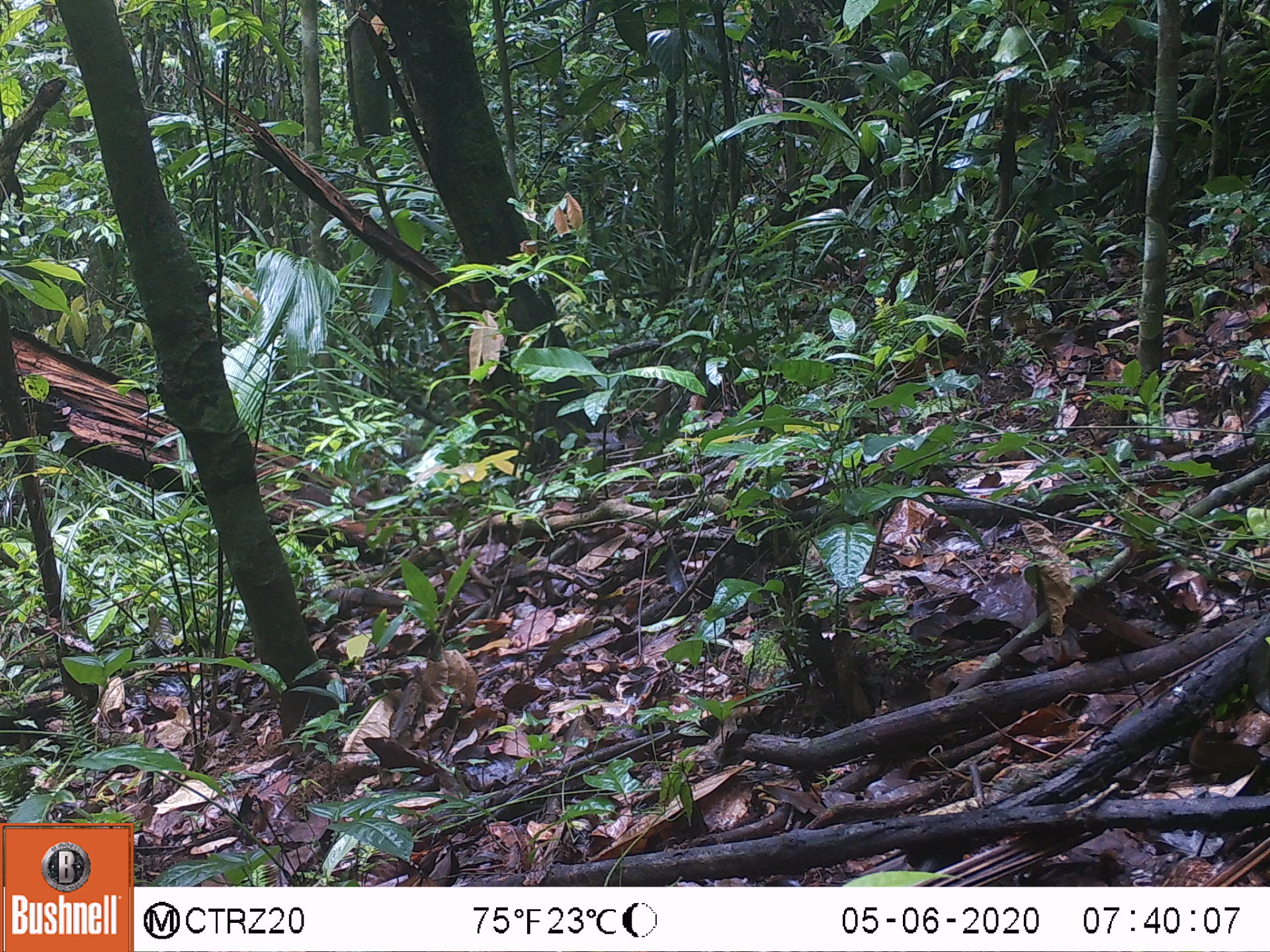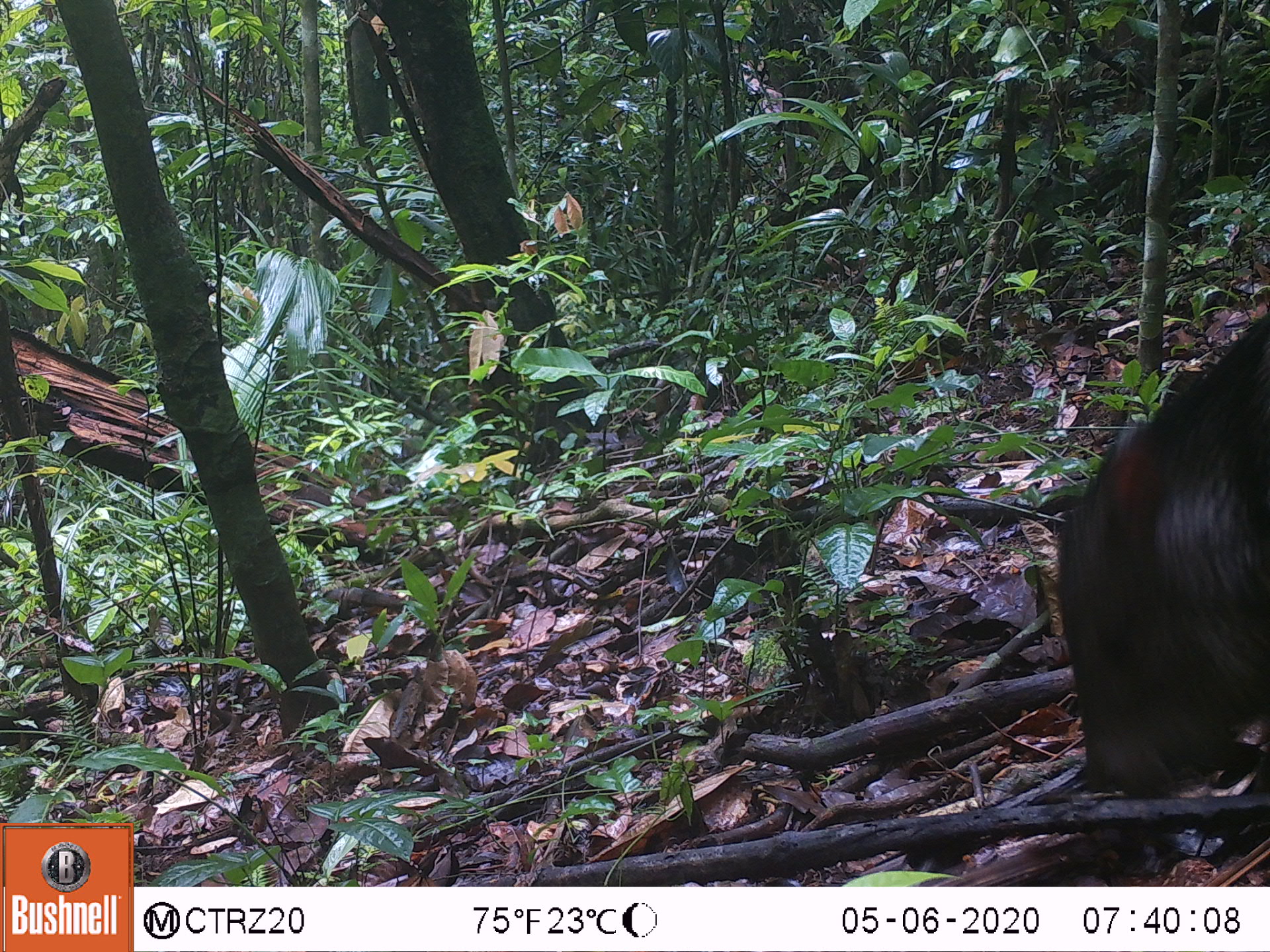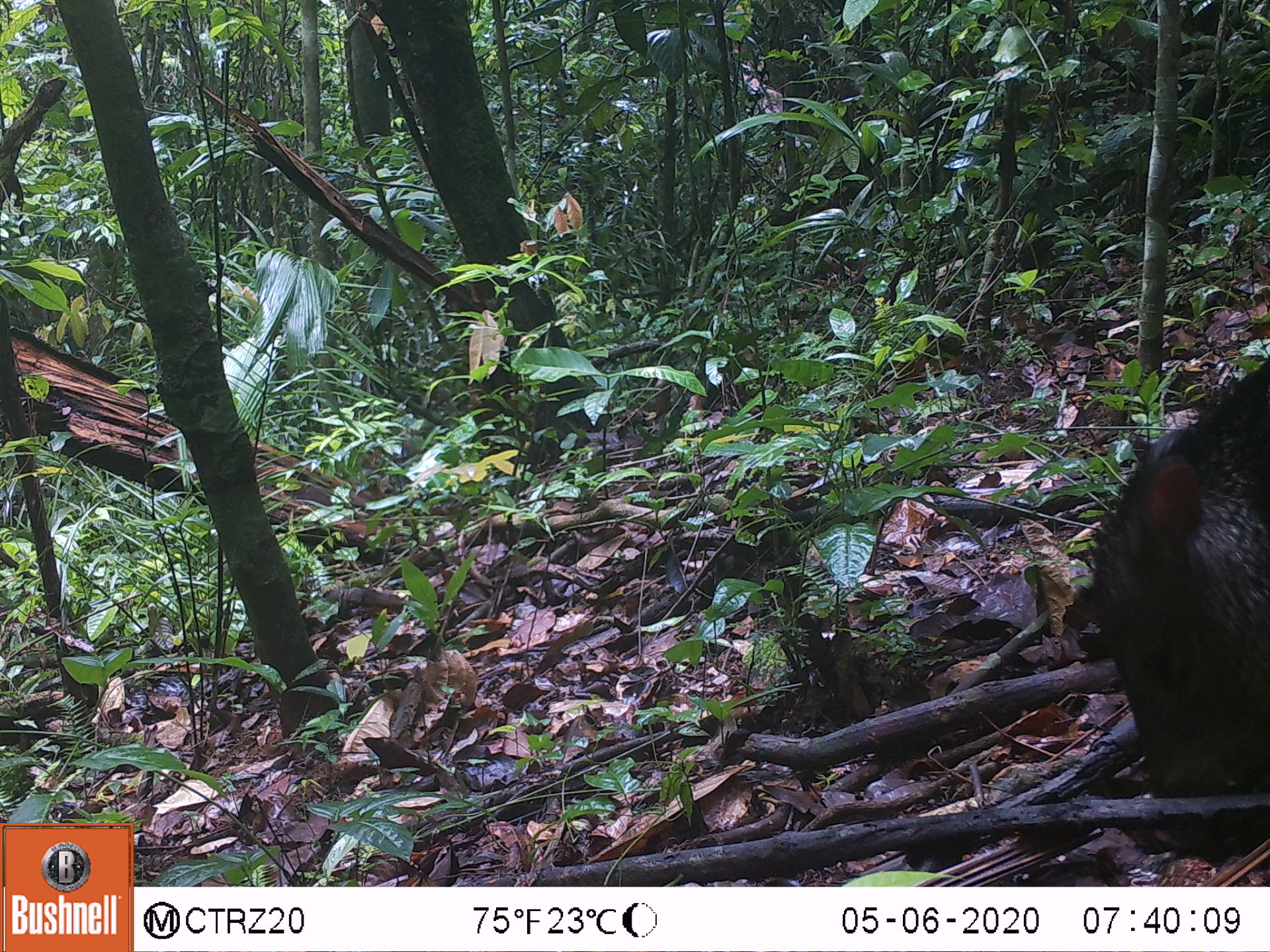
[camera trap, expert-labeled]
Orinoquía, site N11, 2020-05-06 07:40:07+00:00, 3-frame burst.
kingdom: Animalia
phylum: Chordata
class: Mammalia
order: Artiodactyla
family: Tayassuidae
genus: Pecari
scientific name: Pecari tajacu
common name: collared peccary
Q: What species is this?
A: Collared peccary (Pecari tajacu).